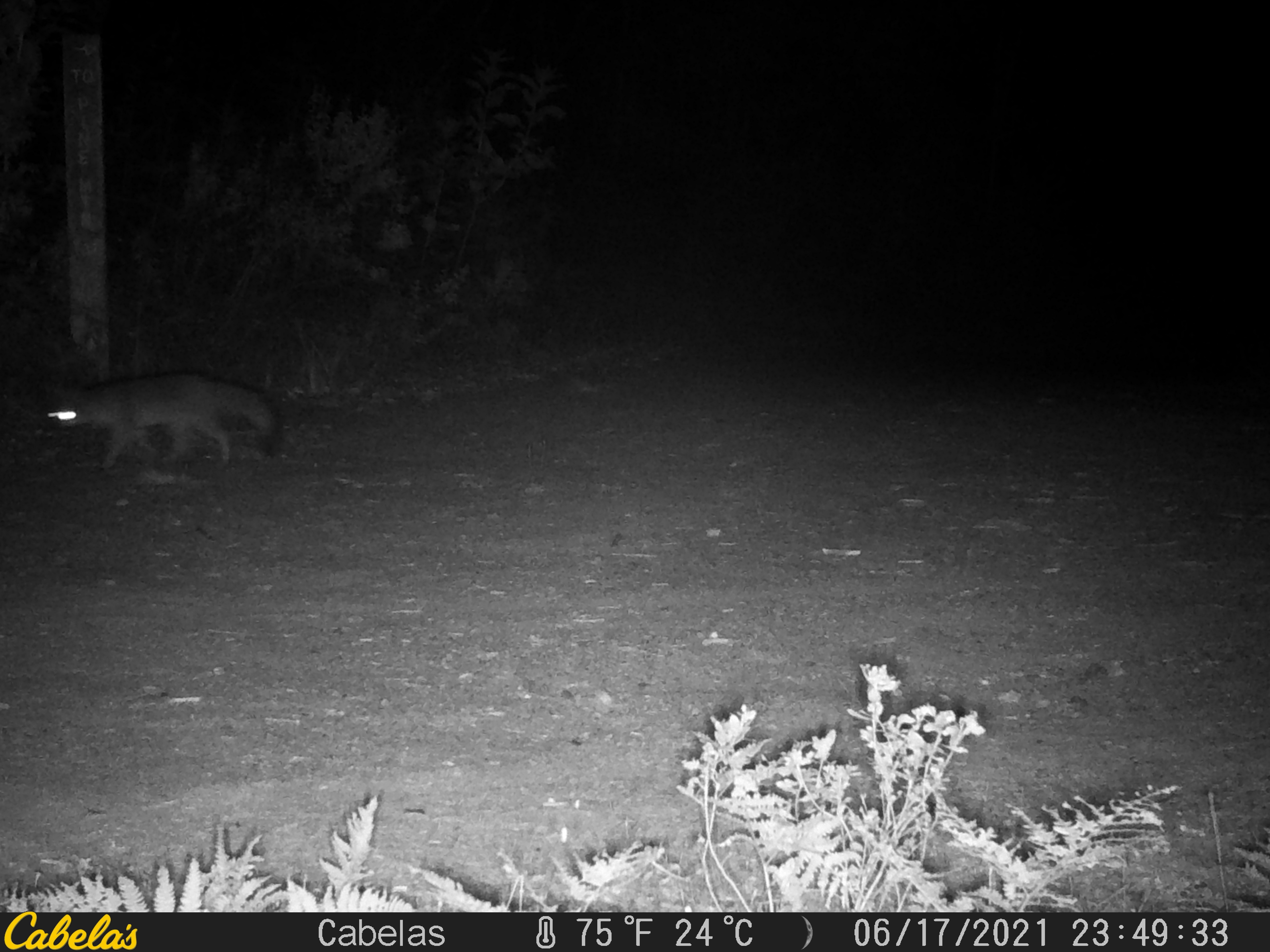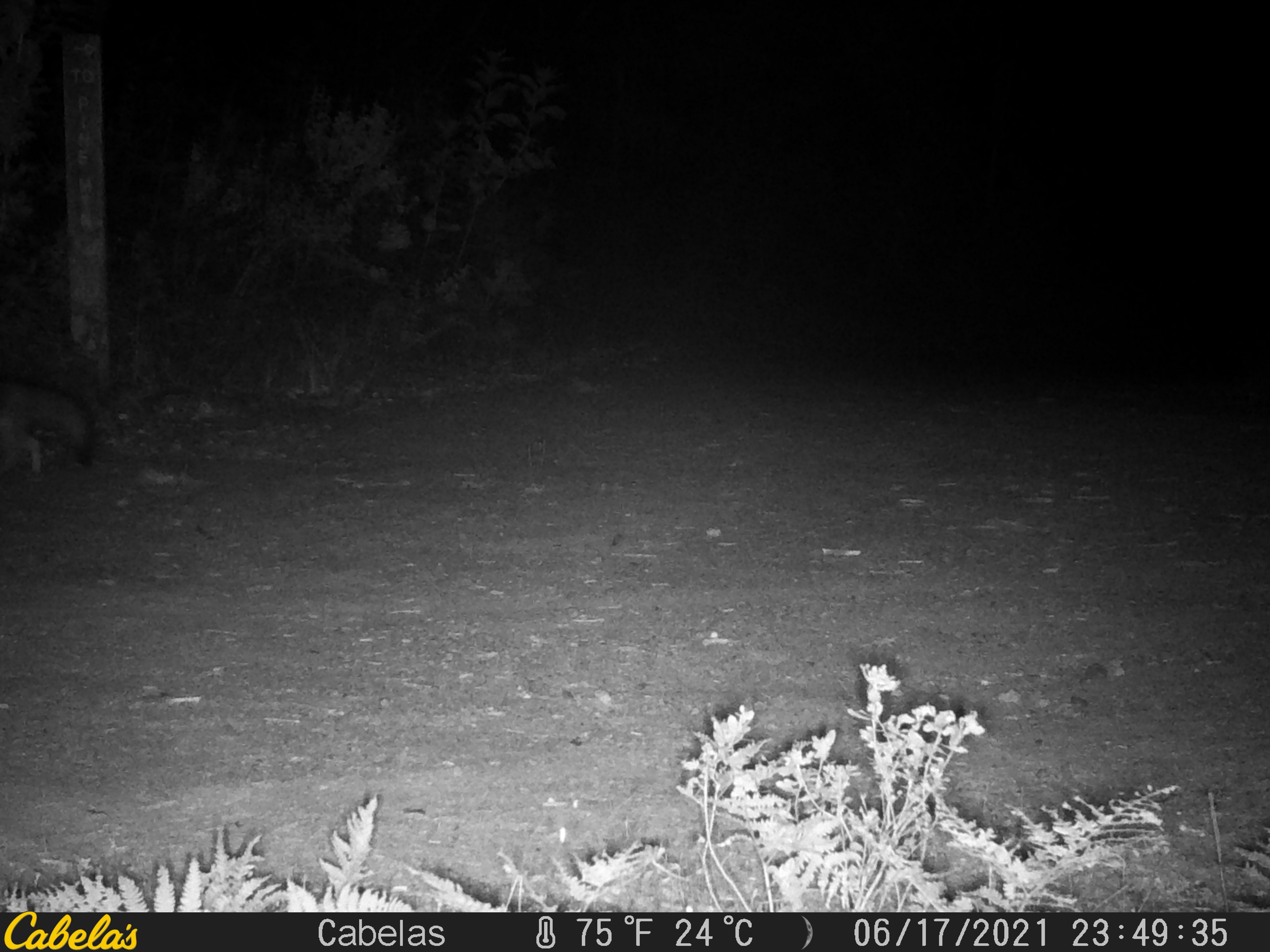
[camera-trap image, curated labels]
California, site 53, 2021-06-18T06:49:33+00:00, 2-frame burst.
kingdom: Animalia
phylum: Chordata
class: Mammalia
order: Carnivora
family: Canidae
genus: Urocyon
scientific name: Urocyon cinereoargenteus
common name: gray fox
Gray fox (Urocyon cinereoargenteus).